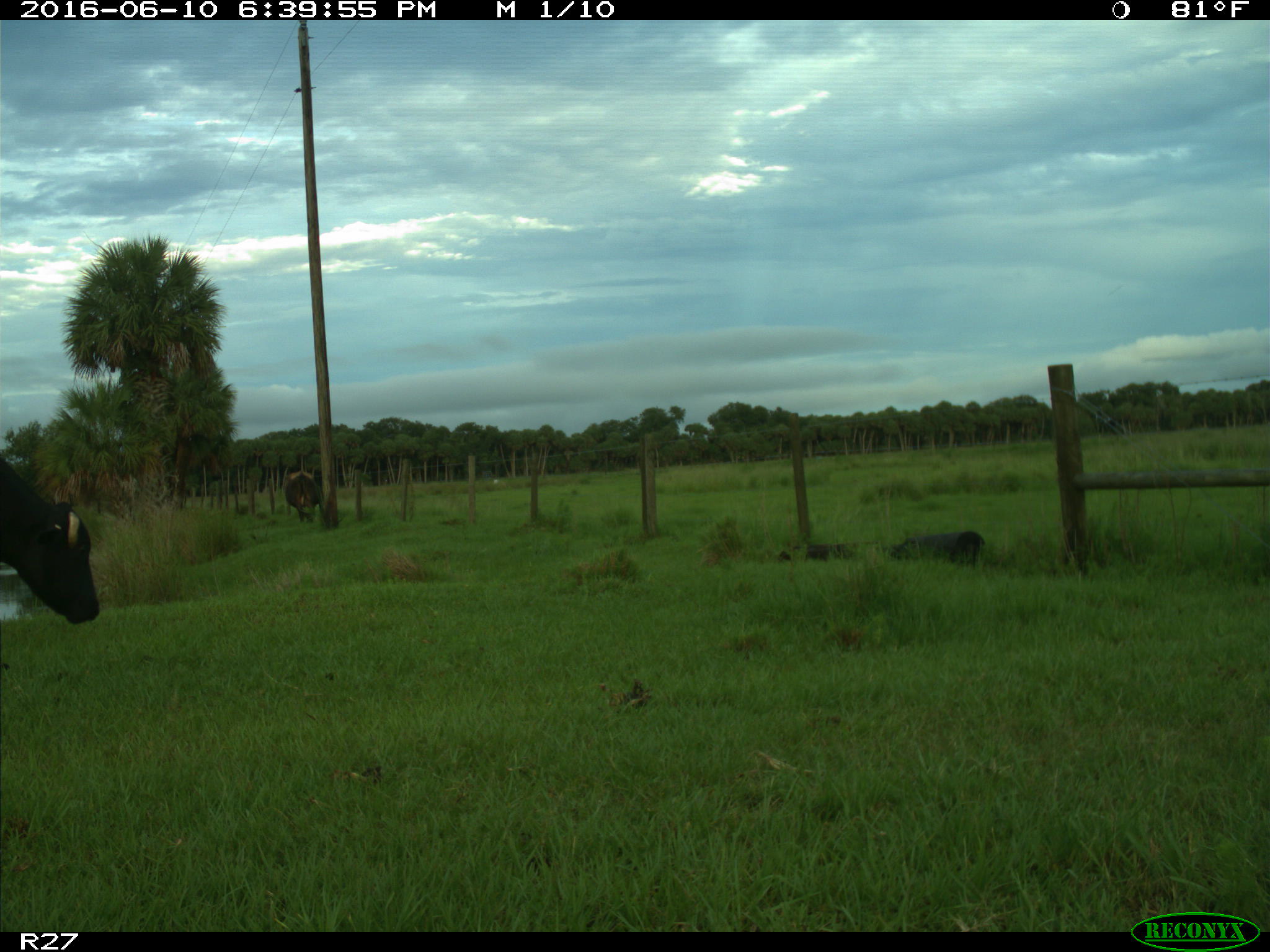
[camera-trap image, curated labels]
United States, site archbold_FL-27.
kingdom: Animalia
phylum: Chordata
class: Mammalia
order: Artiodactyla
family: Bovidae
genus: Bos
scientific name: Bos taurus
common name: domestic cow